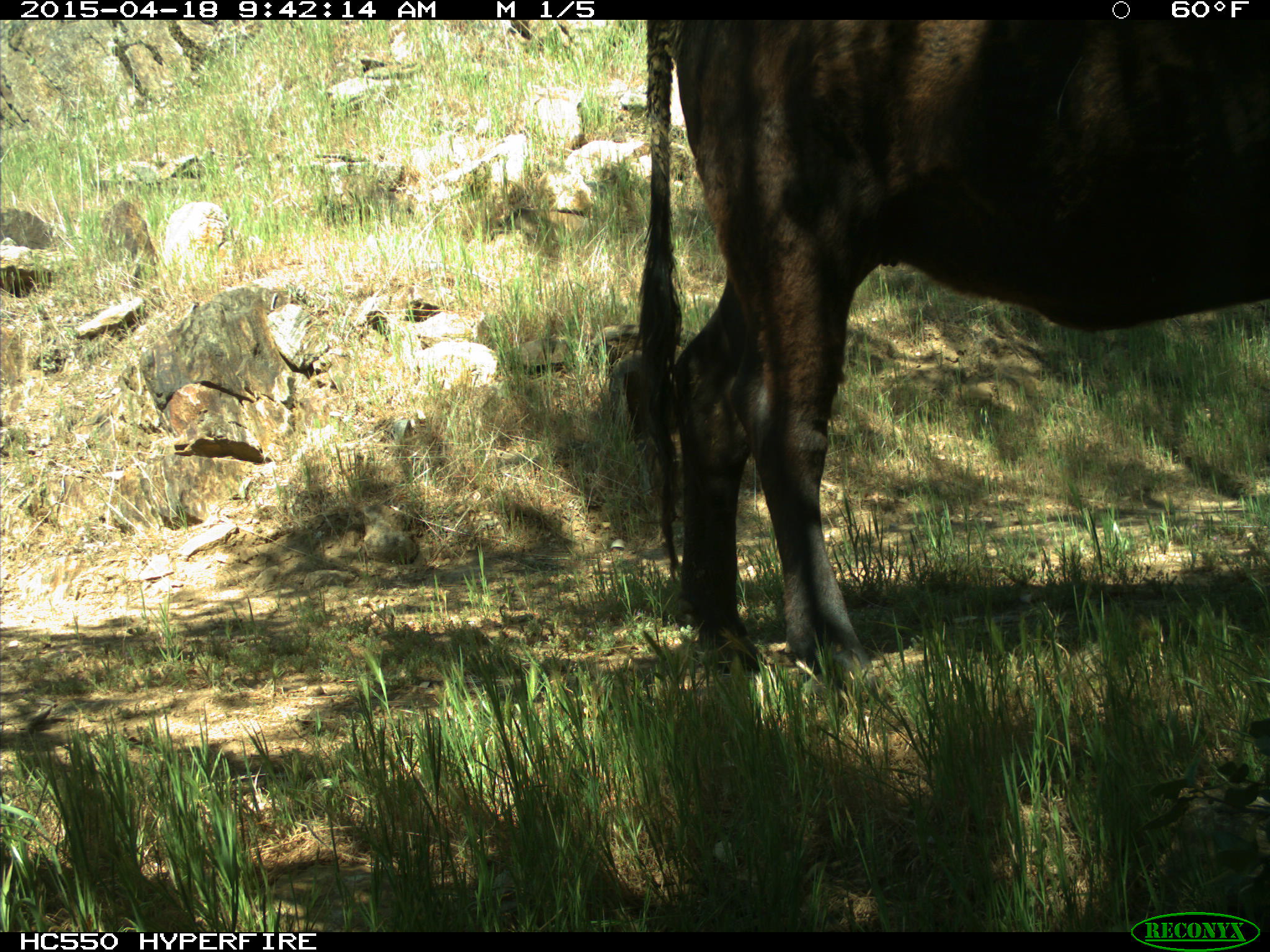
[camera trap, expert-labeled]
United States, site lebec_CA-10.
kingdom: Animalia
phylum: Chordata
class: Mammalia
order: Artiodactyla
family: Bovidae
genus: Bos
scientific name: Bos taurus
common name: domestic cow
Bos taurus (domestic cow).